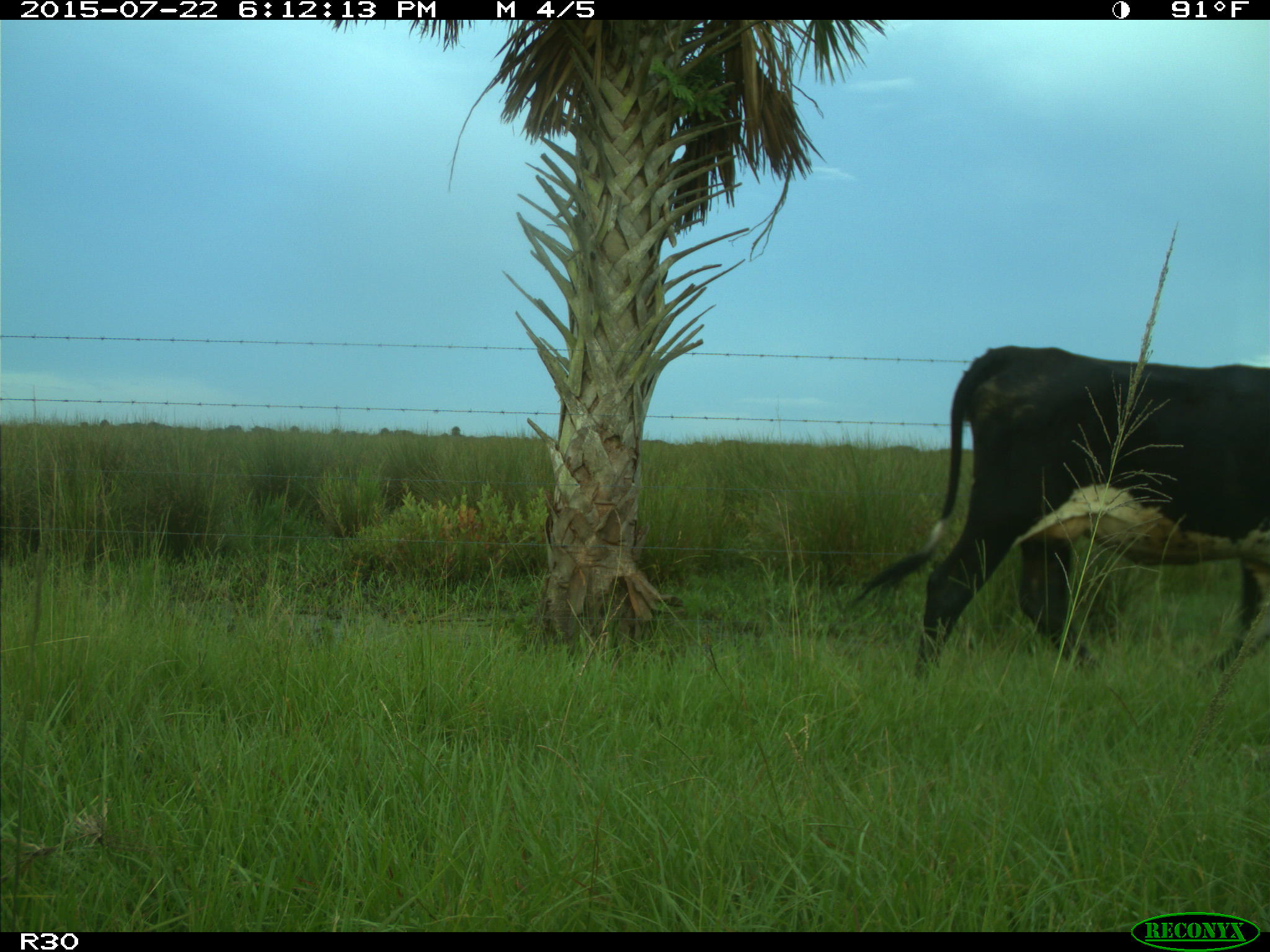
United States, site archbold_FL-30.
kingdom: Animalia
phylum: Chordata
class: Mammalia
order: Artiodactyla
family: Bovidae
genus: Bos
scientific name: Bos taurus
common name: domestic cow